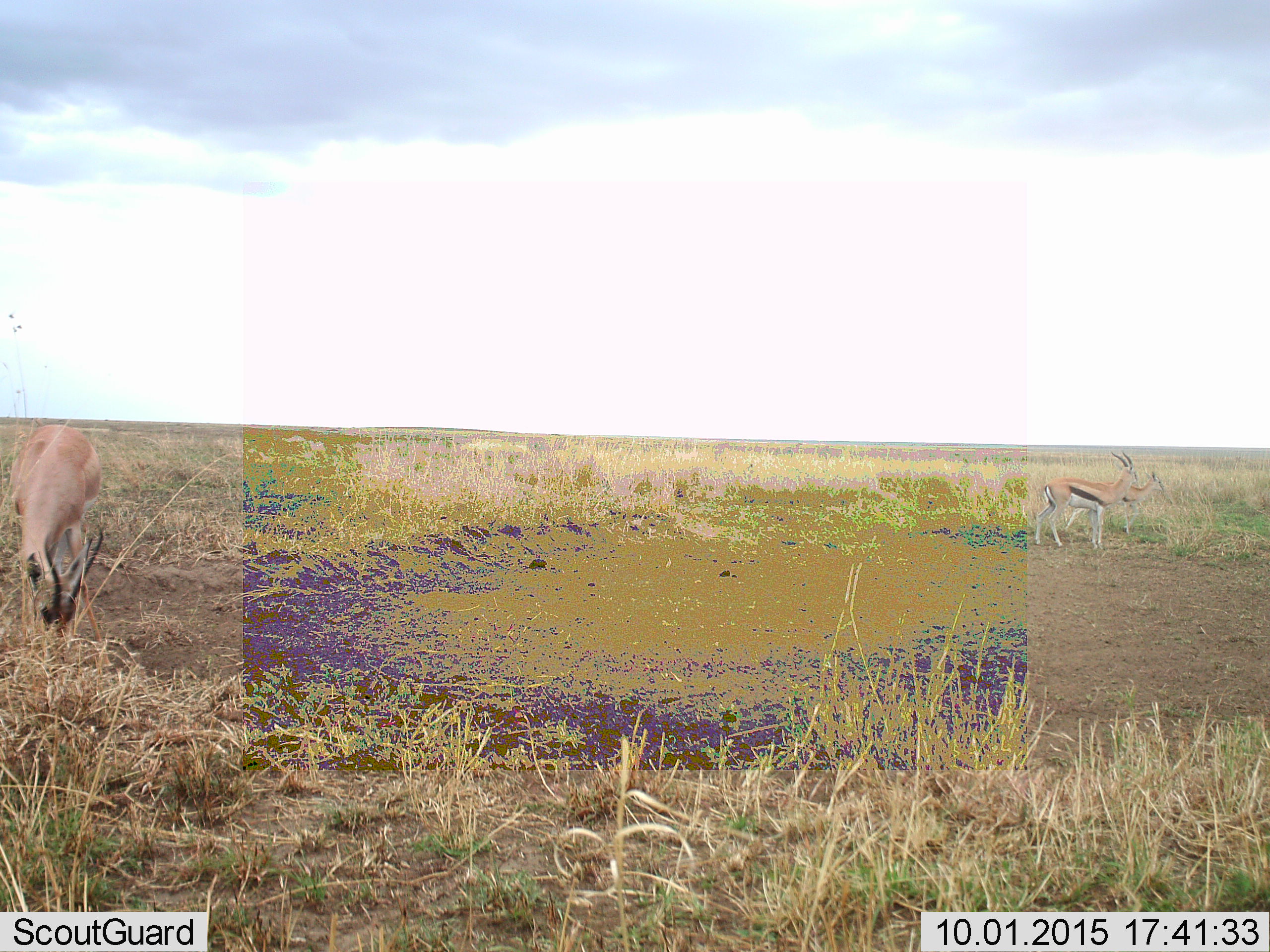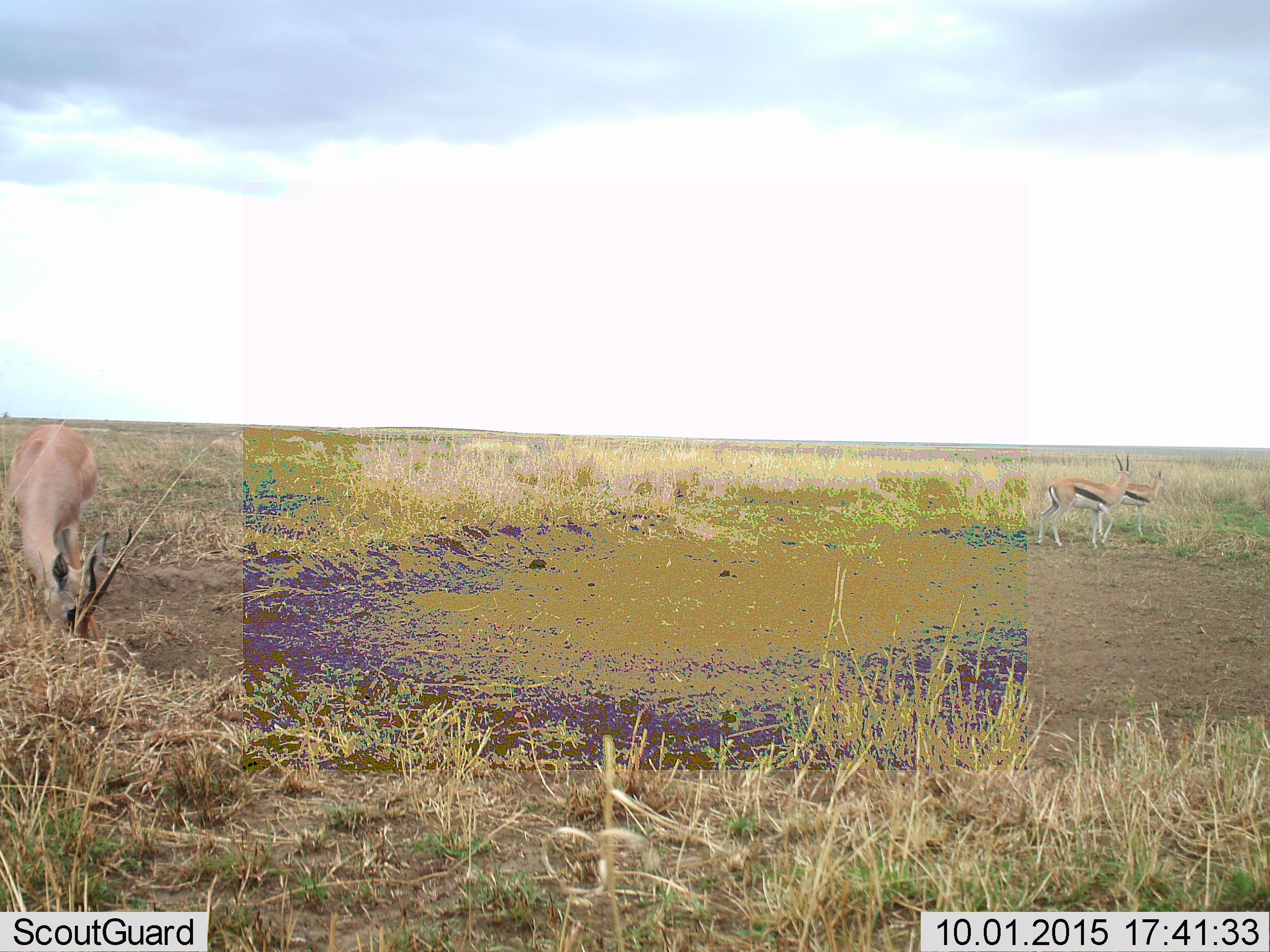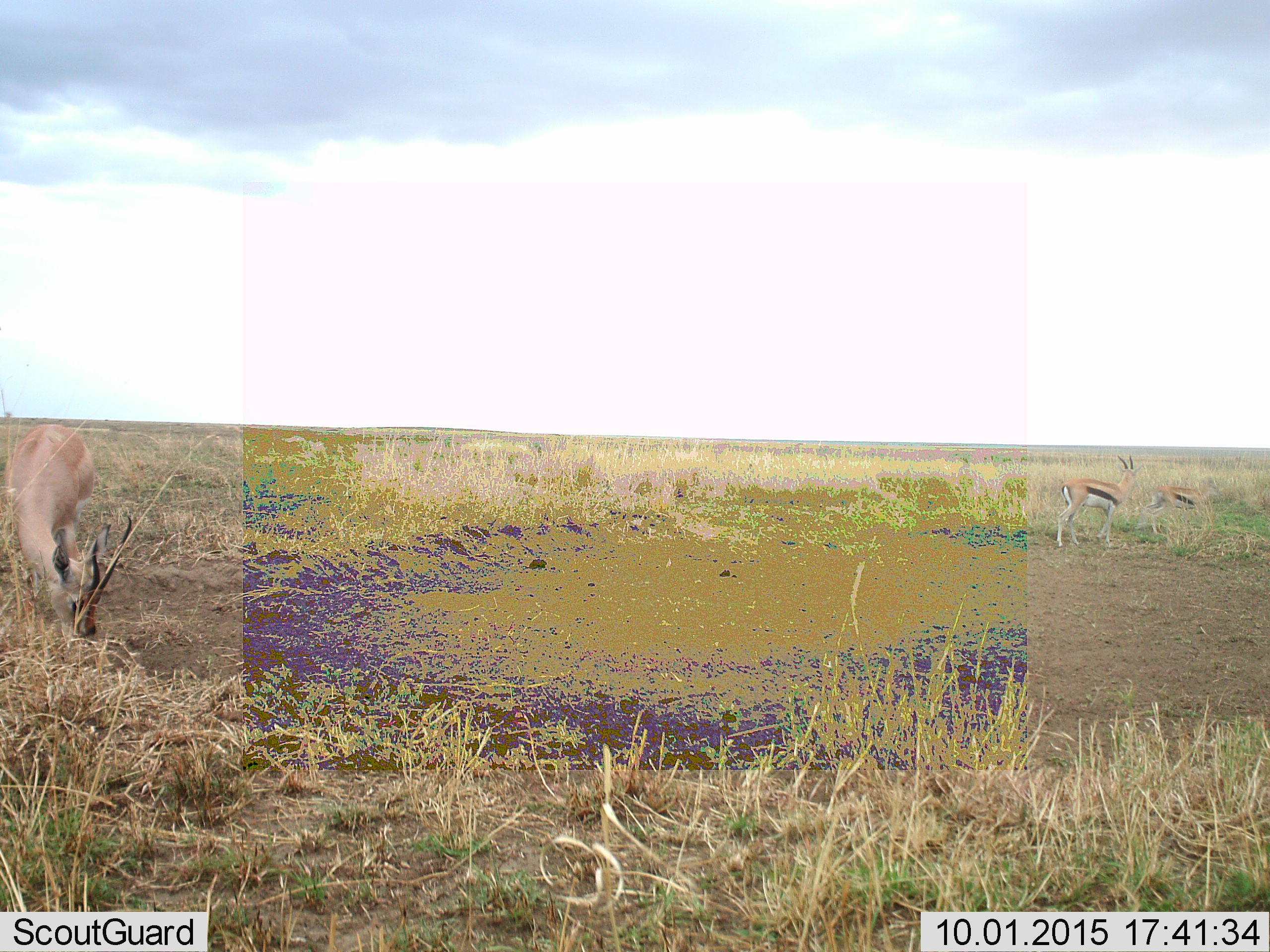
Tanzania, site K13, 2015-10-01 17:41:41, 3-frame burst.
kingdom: Animalia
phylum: Chordata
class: Mammalia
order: Artiodactyla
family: Bovidae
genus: Eudorcas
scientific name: Eudorcas thomsonii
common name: thomson's gazelle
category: gazellethomsons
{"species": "gazellethomsons (thomson's gazelle) (Eudorcas thomsonii)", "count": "3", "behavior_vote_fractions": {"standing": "60%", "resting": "0%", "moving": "50%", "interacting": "0%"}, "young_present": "40%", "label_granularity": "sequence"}